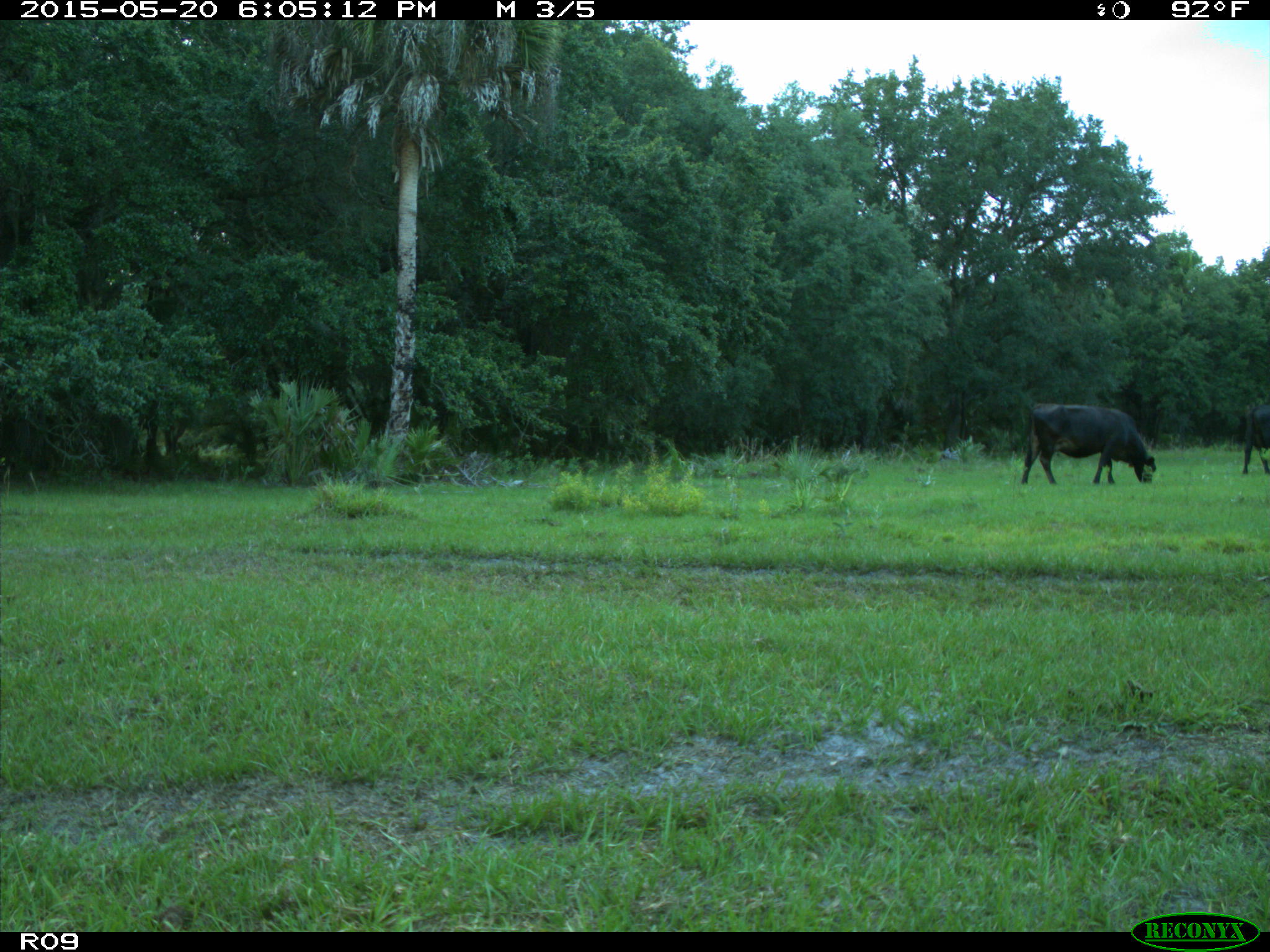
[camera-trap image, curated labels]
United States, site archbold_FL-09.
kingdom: Animalia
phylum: Chordata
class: Mammalia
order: Artiodactyla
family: Bovidae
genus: Bos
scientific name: Bos taurus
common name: domestic cow